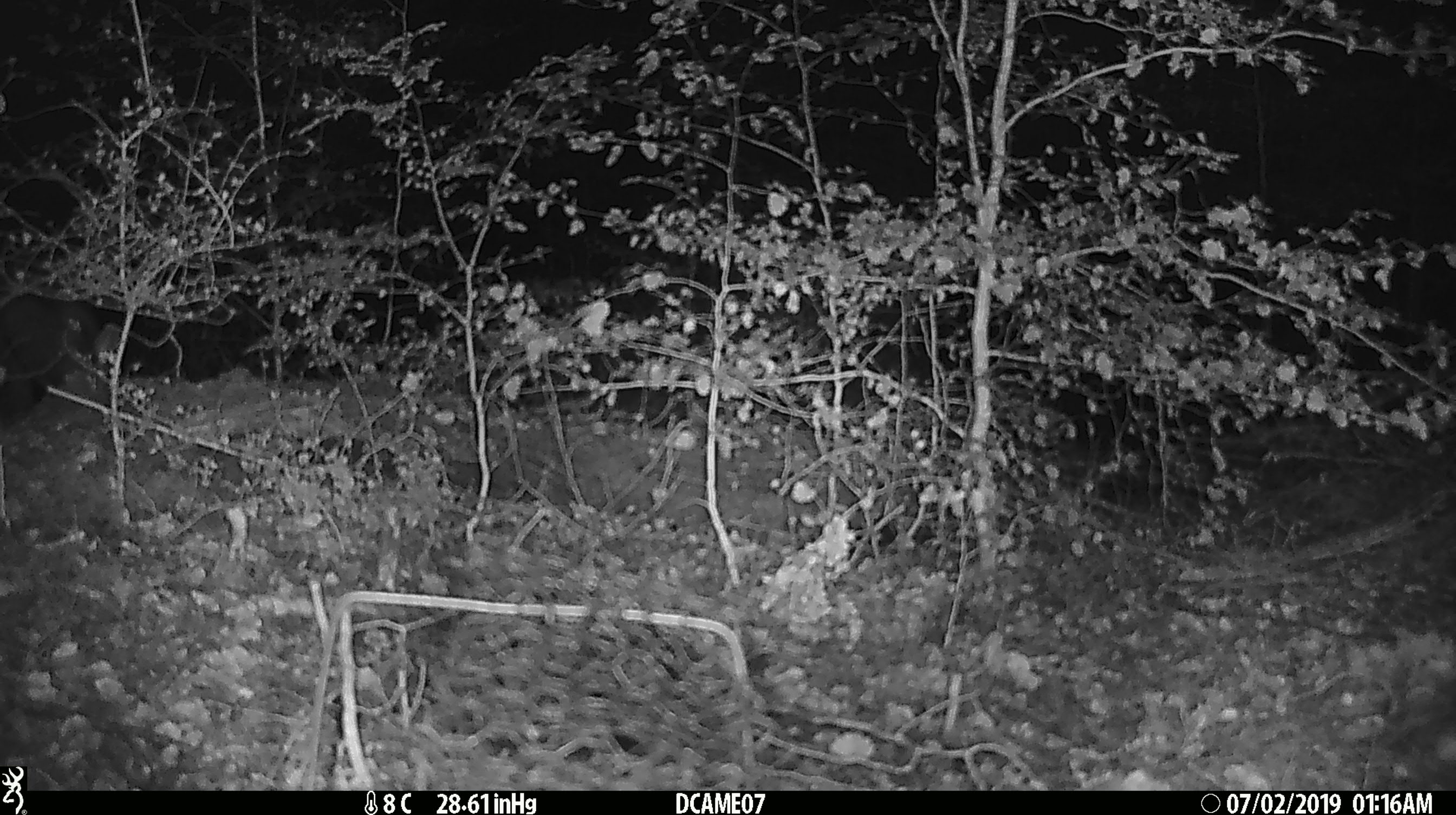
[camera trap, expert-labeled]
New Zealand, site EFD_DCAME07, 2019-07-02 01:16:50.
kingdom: Animalia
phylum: Chordata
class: Mammalia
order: Diprotodontia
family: Phalangeridae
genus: Trichosurus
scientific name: Trichosurus vulpecula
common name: common brushtail possum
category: possum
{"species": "possum (common brushtail possum) (Trichosurus vulpecula)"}